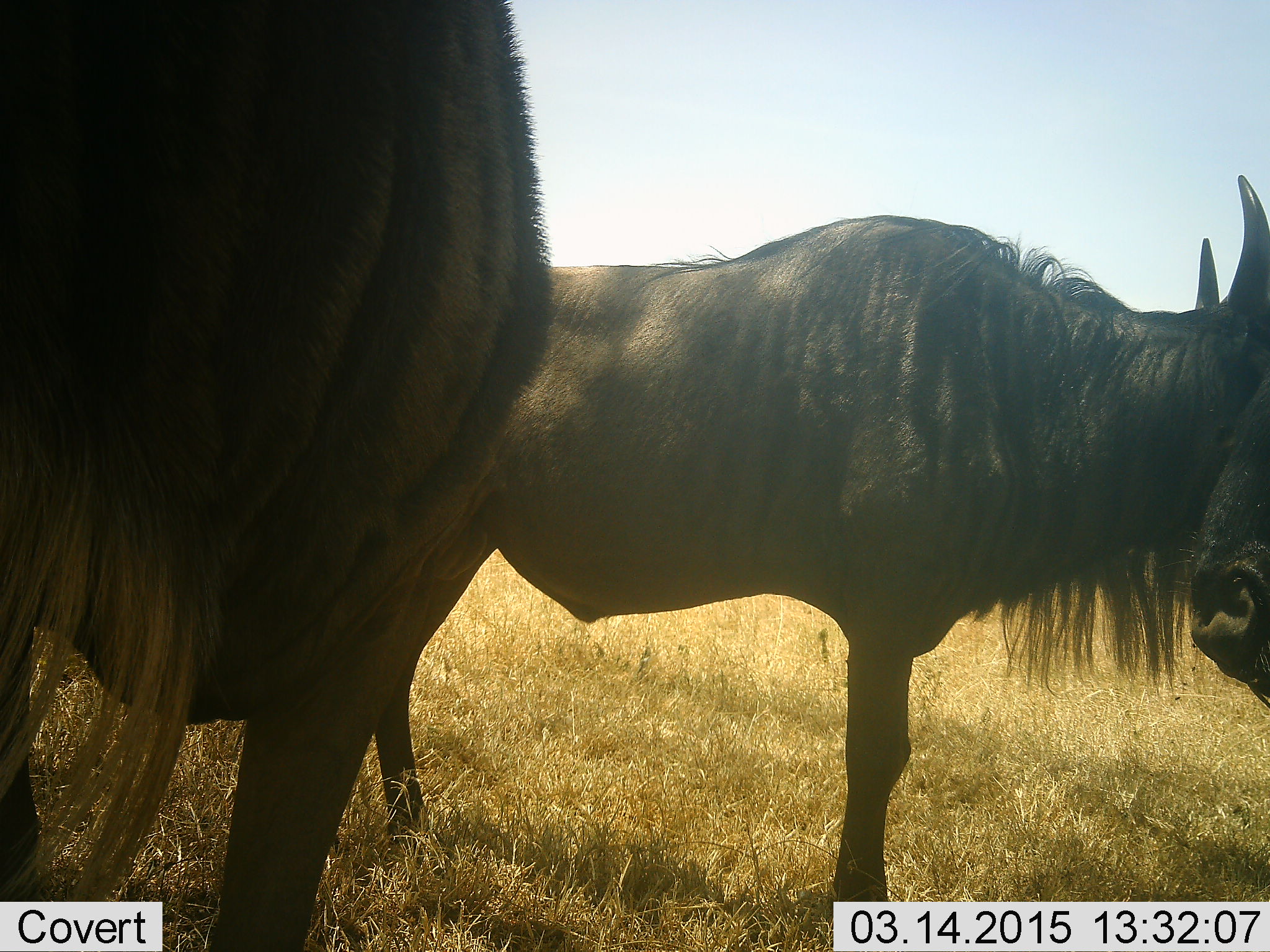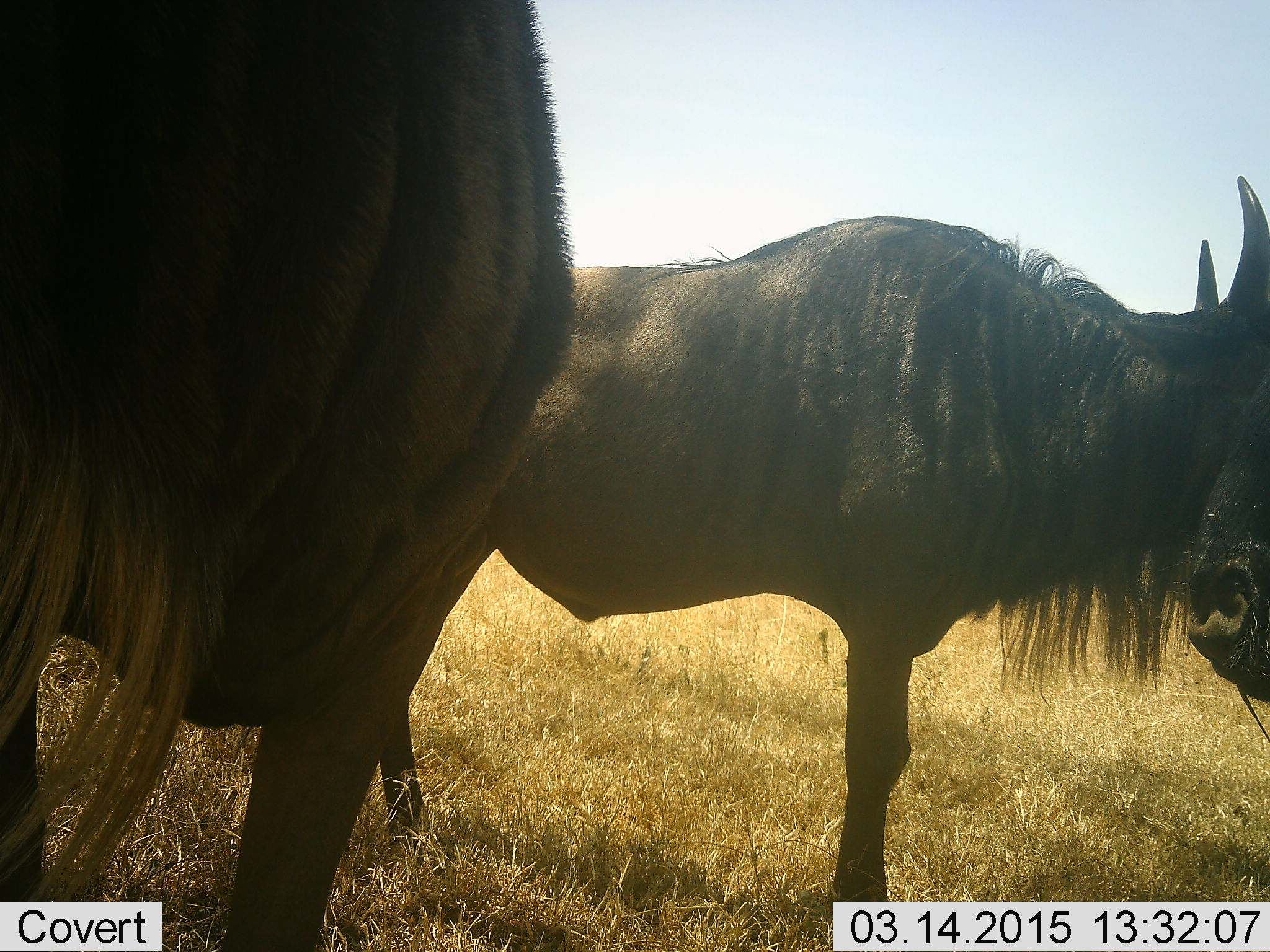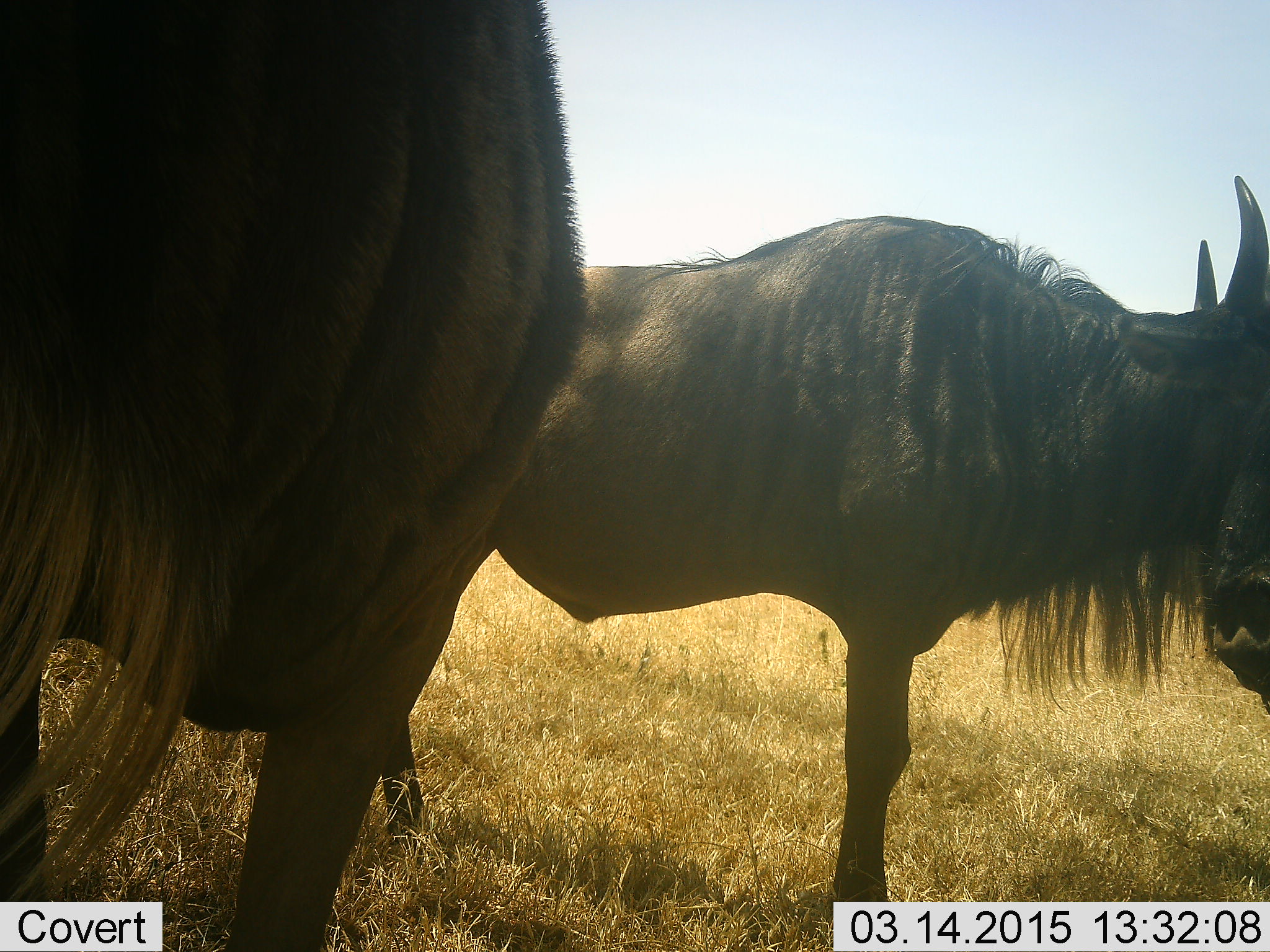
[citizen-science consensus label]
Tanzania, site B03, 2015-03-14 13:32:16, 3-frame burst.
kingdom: Animalia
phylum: Chordata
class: Mammalia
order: Artiodactyla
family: Bovidae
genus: Connochaetes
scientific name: Connochaetes taurinus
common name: blue wildebeest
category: wildebeest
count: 3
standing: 100%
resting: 0%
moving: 0%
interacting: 0%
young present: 0%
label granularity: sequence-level